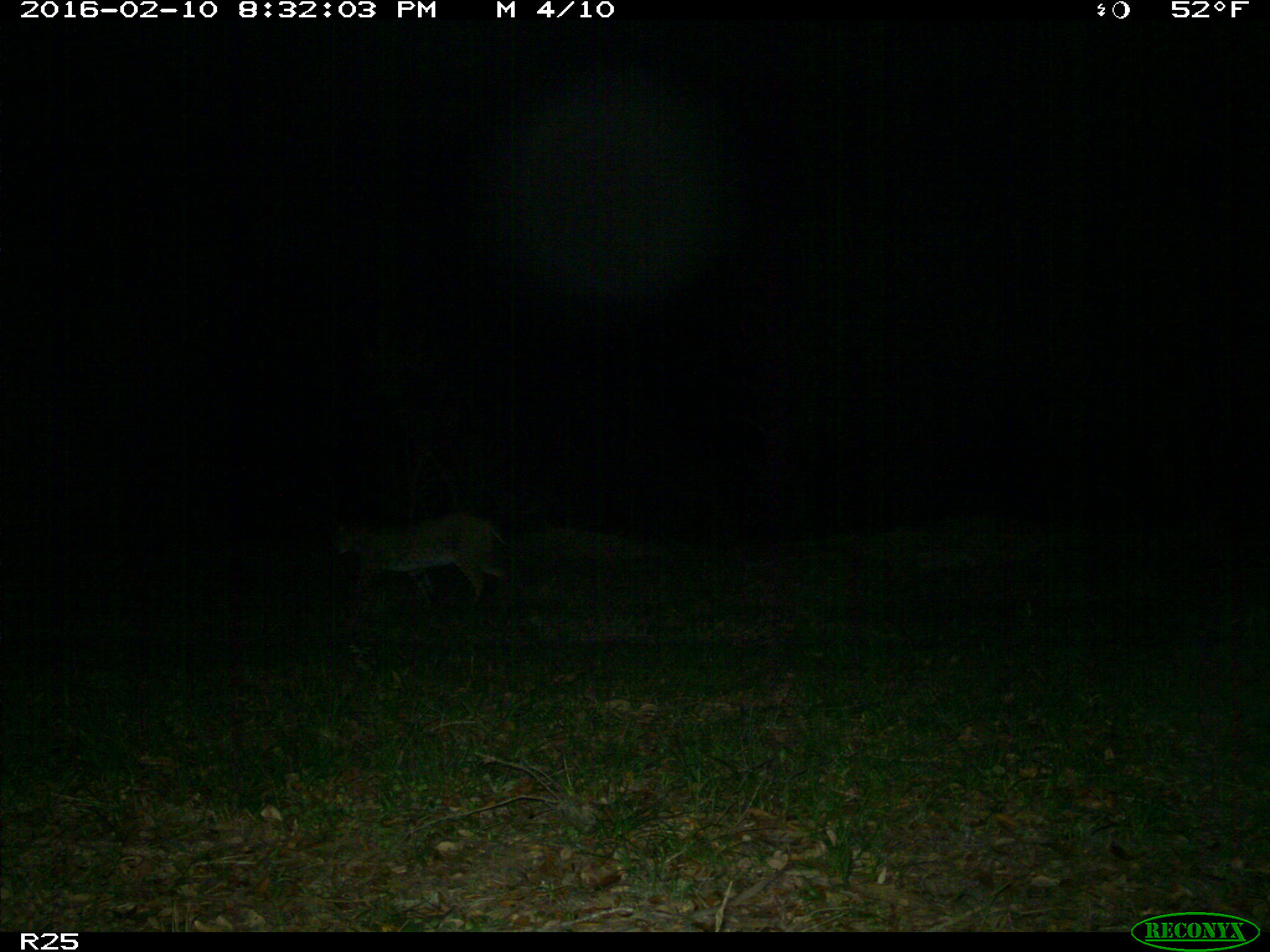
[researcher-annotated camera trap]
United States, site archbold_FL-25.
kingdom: Animalia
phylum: Chordata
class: Mammalia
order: Carnivora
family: Felidae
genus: Lynx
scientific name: Lynx rufus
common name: bobcat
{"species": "Lynx rufus (bobcat)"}